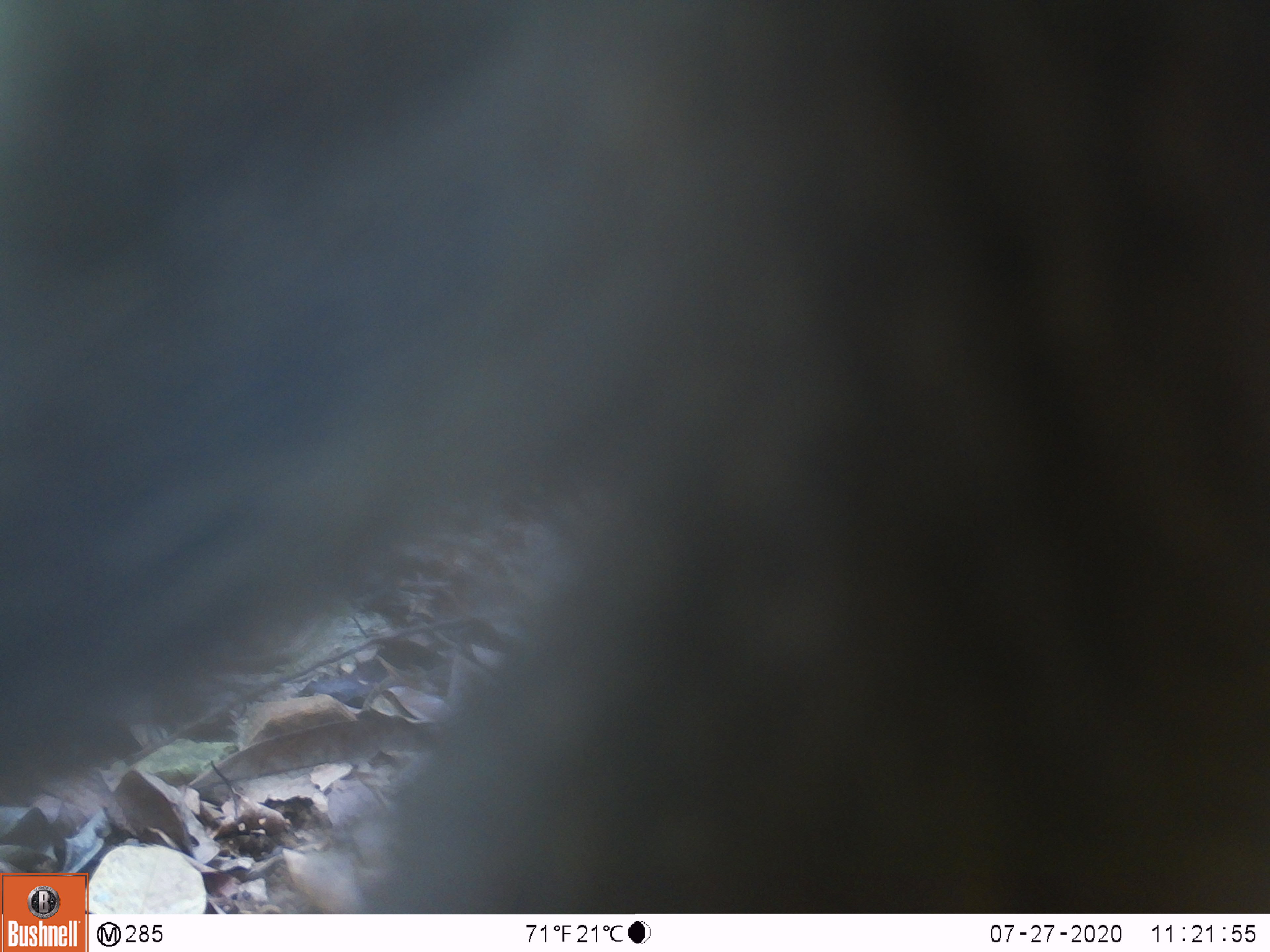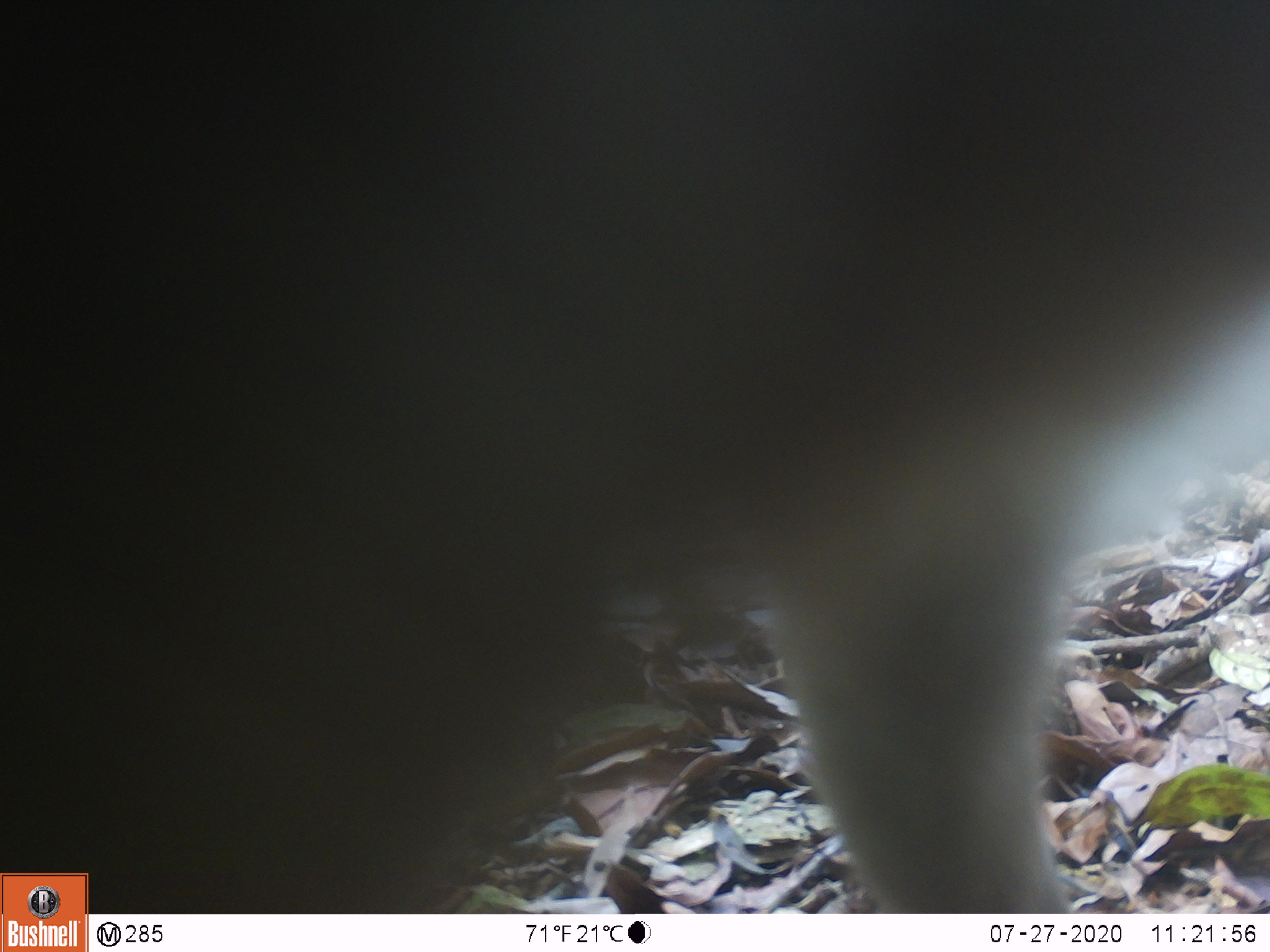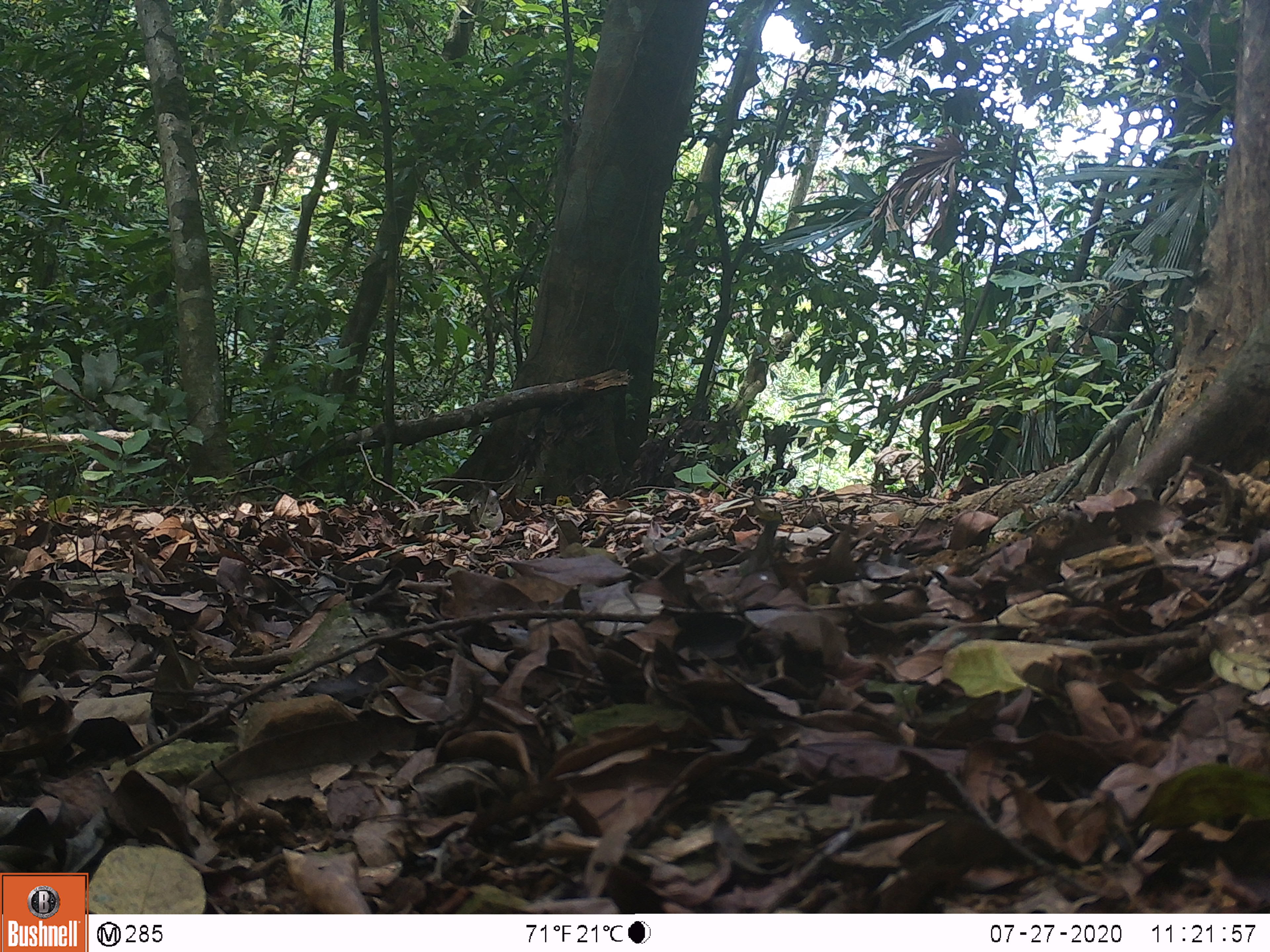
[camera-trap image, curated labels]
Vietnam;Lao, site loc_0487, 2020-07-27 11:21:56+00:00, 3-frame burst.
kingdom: Animalia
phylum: Chordata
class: Mammalia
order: Primates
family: Cercopithecidae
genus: Macaca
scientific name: Macaca nemestrina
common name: pig-tailed macaque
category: pig tailed macaque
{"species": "pig tailed macaque (pig-tailed macaque) (Macaca nemestrina)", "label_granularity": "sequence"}